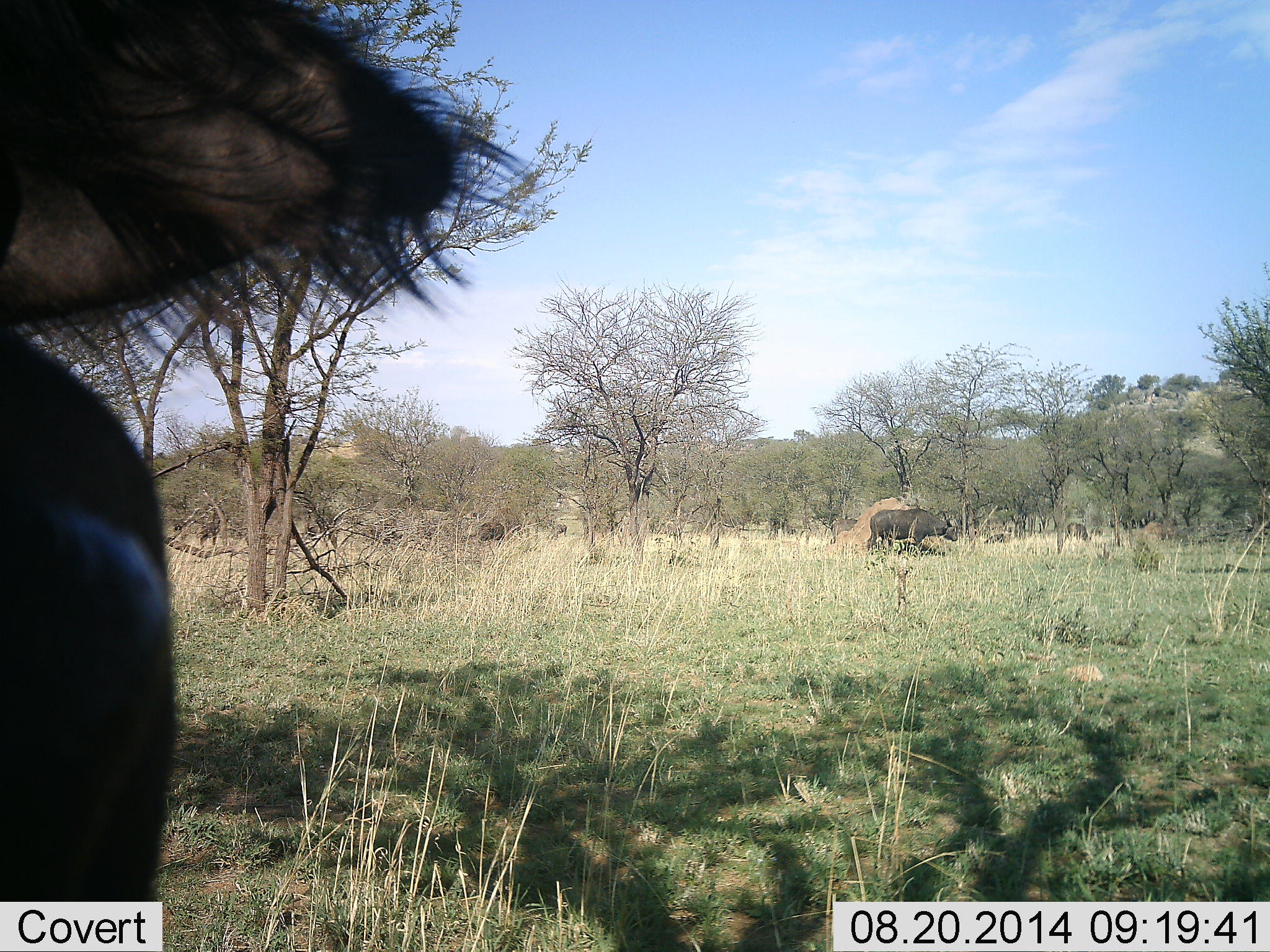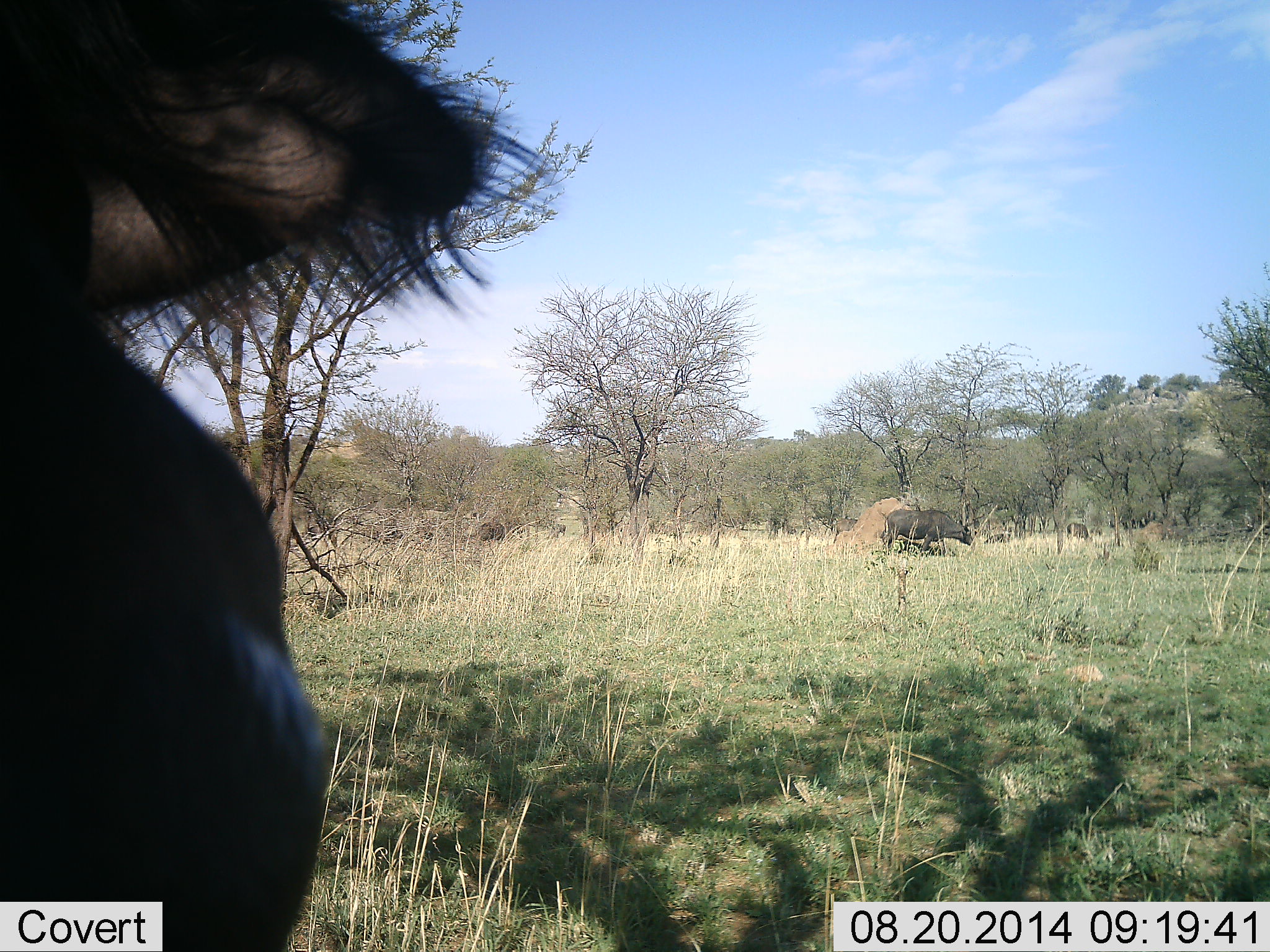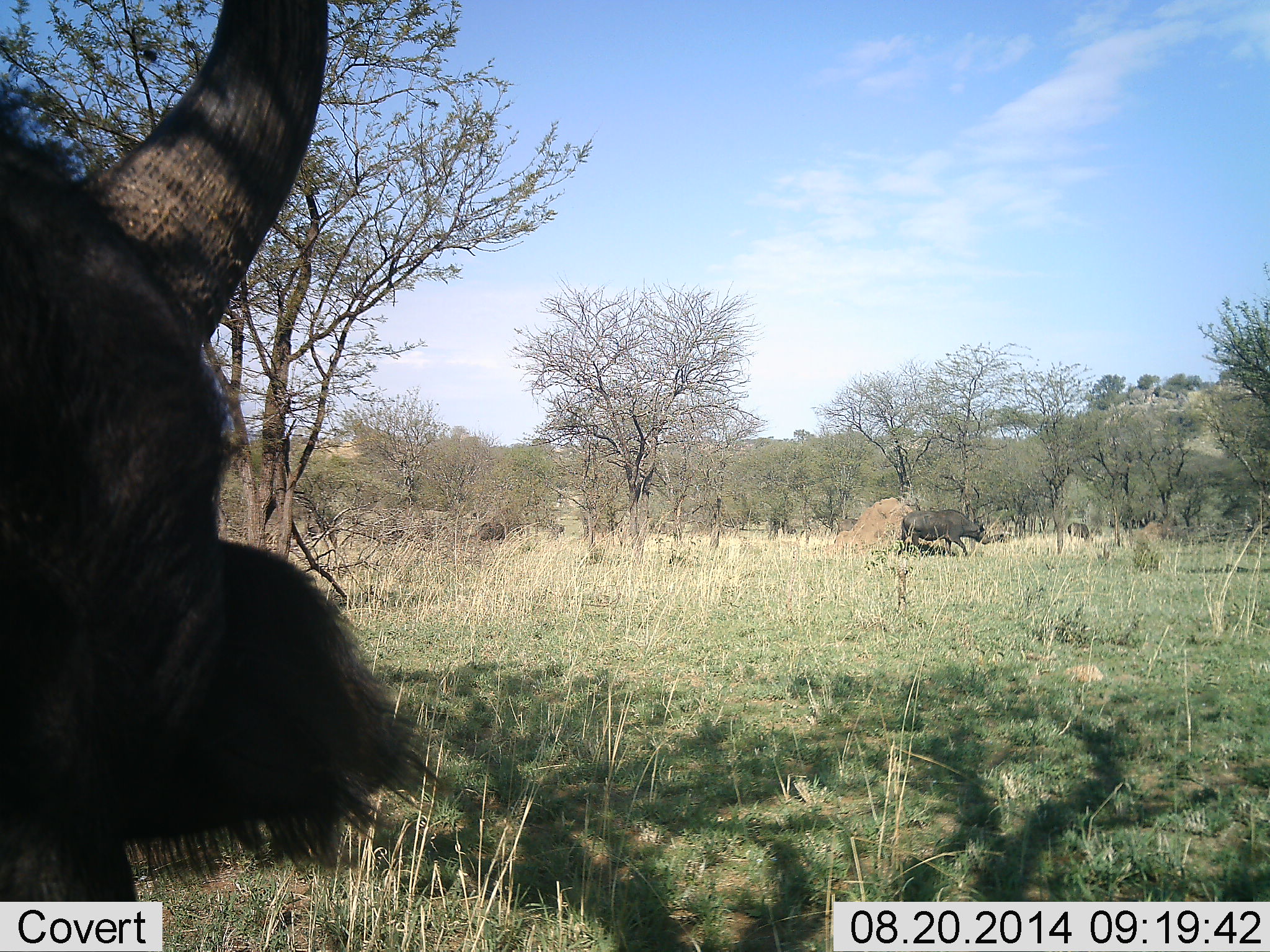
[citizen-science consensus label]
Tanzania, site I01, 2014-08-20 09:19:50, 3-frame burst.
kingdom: Animalia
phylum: Chordata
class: Mammalia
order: Artiodactyla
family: Bovidae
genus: Syncerus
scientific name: Syncerus caffer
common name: cape buffalo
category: buffalo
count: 5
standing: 80%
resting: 0%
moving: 80%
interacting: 0%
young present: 10%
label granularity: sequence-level